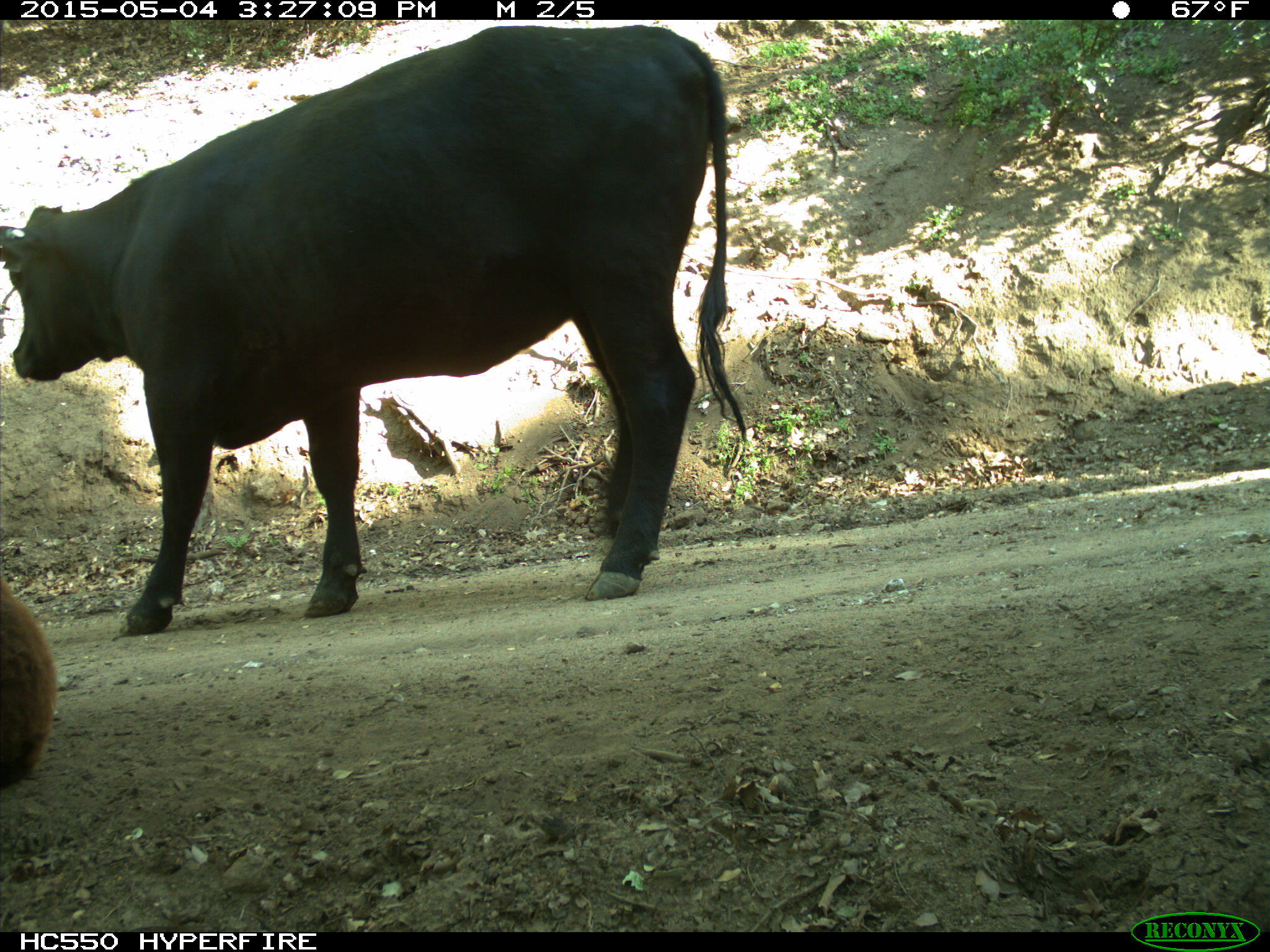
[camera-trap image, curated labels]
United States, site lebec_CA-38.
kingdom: Animalia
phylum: Chordata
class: Mammalia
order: Artiodactyla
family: Bovidae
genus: Bos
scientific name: Bos taurus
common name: domestic cow